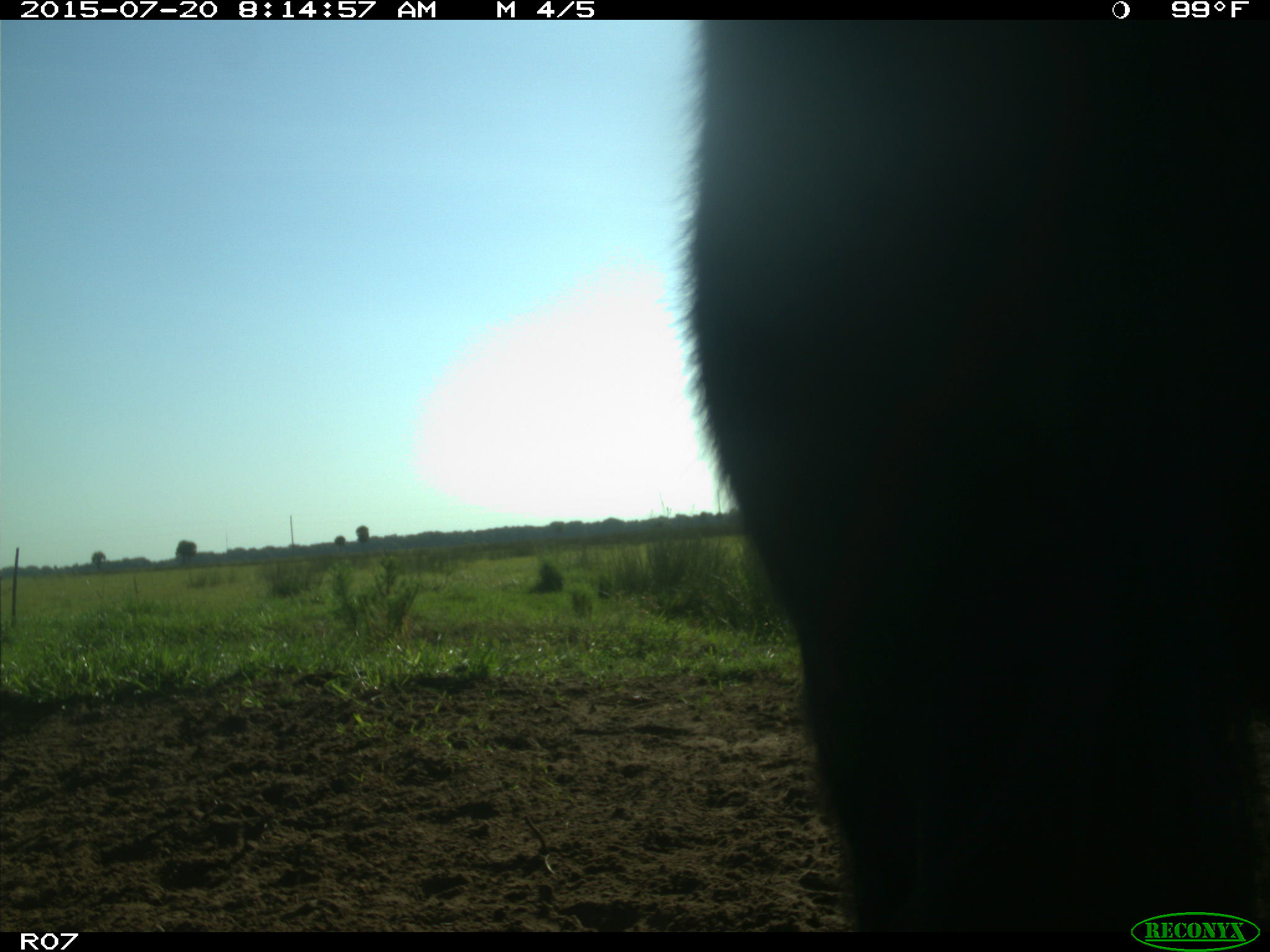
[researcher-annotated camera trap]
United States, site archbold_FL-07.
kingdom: Animalia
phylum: Chordata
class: Mammalia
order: Artiodactyla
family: Bovidae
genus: Bos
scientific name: Bos taurus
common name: domestic cow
Bos taurus (domestic cow).